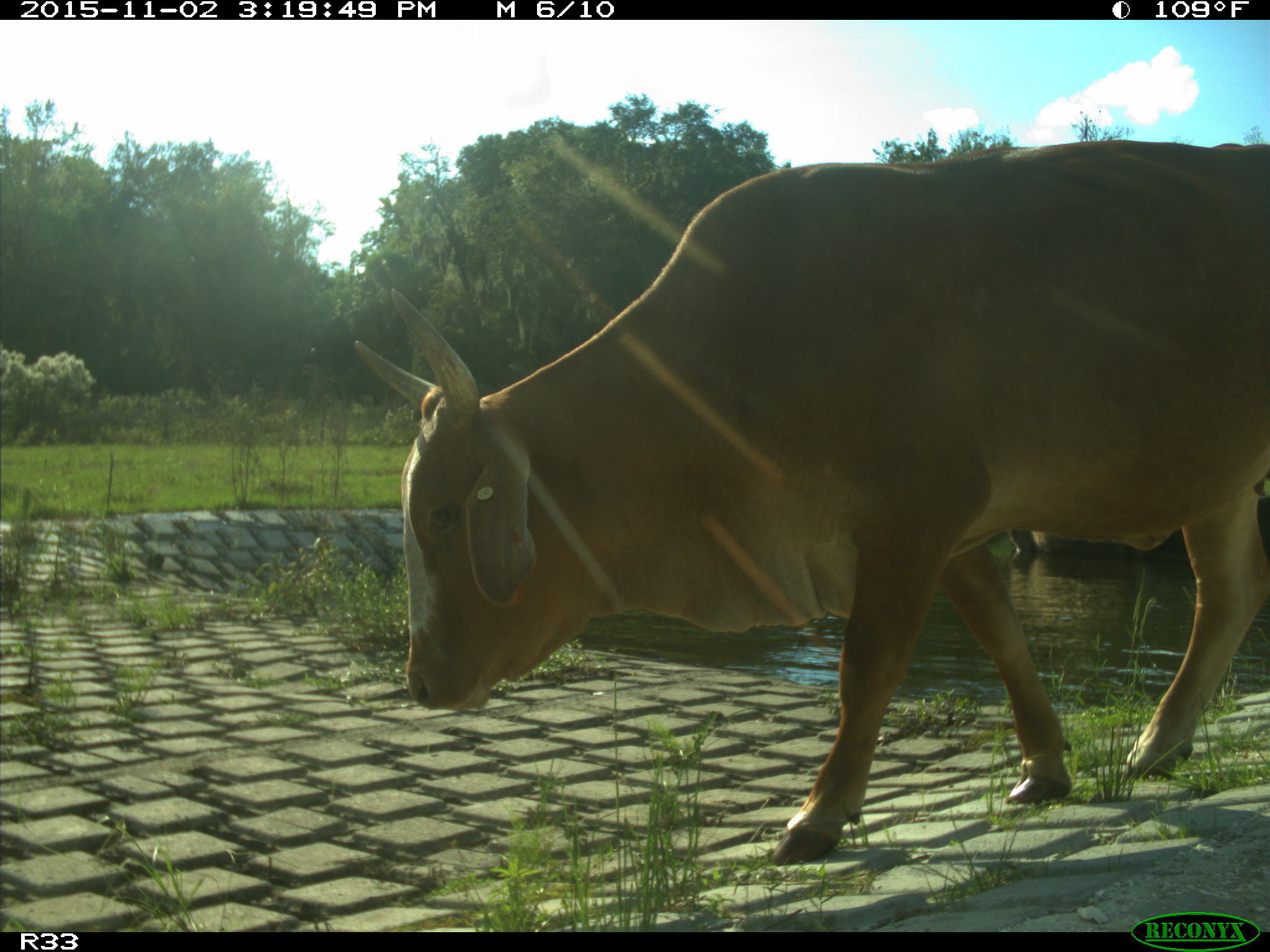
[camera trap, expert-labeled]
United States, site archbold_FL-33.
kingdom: Animalia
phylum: Chordata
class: Mammalia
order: Artiodactyla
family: Bovidae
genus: Bos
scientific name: Bos taurus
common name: domestic cow